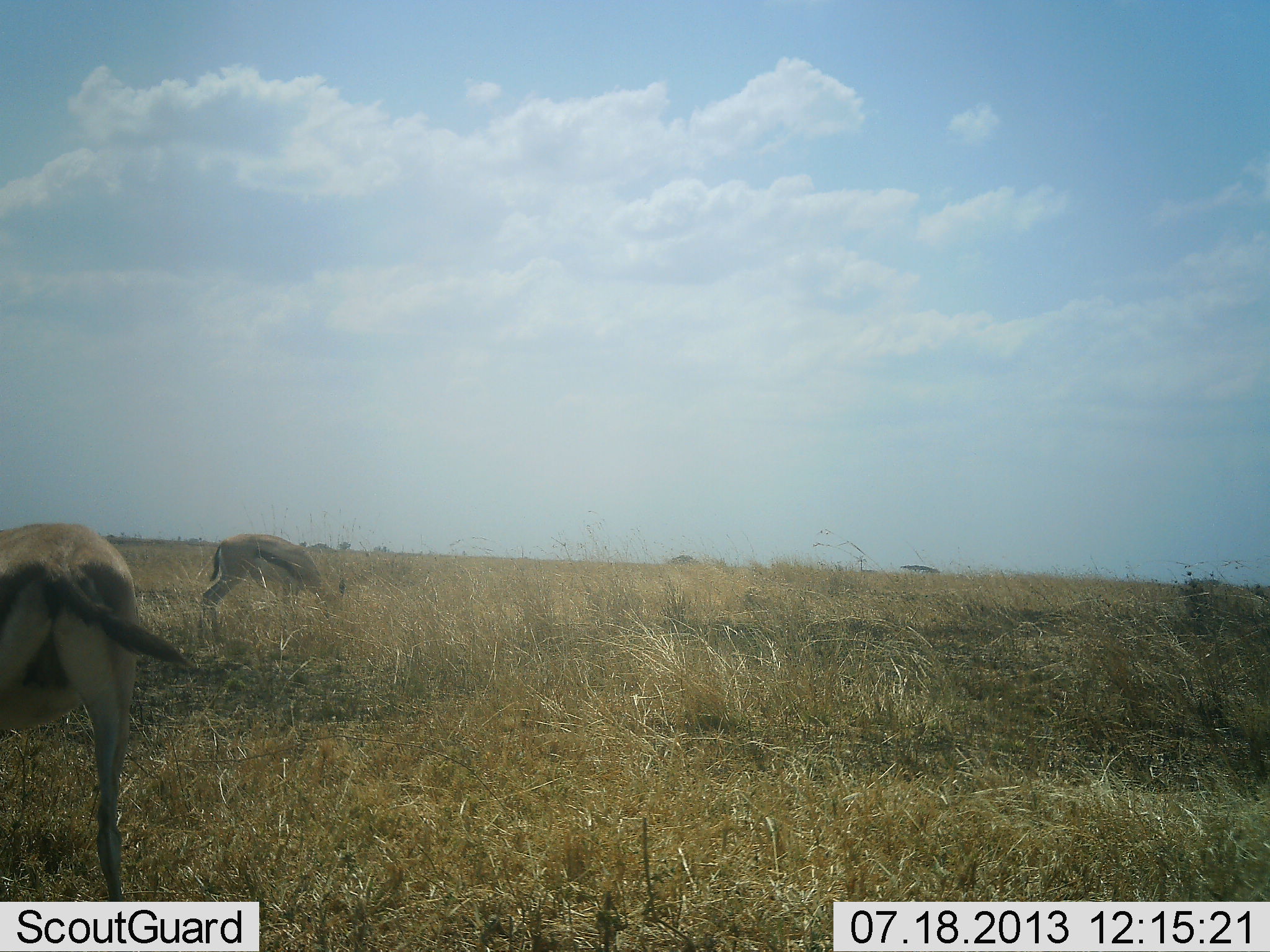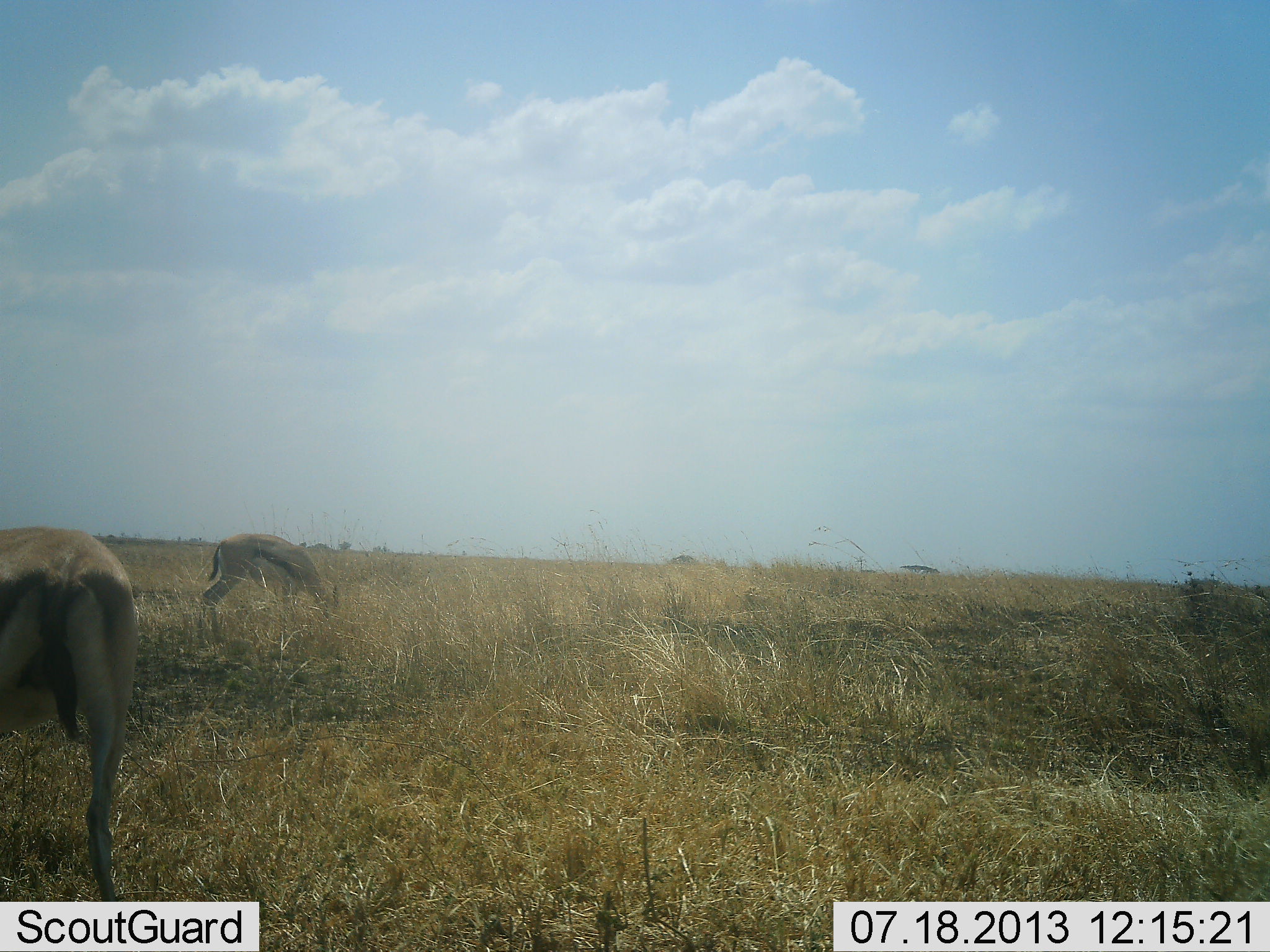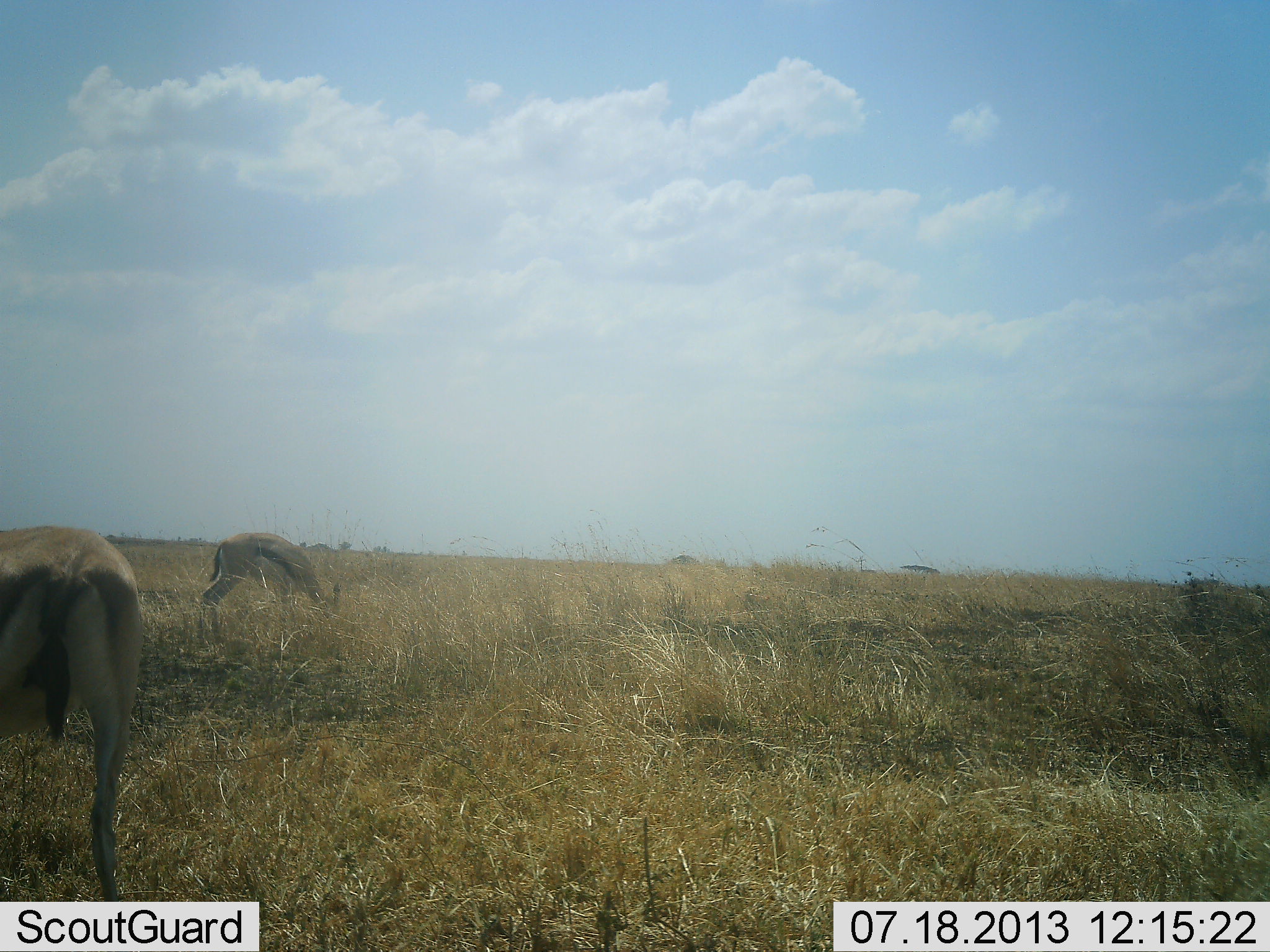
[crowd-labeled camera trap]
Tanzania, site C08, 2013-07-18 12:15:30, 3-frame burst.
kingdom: Animalia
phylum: Chordata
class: Mammalia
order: Artiodactyla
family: Bovidae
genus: Eudorcas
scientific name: Eudorcas thomsonii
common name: thomson's gazelle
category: gazellethomsons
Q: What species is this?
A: Gazellethomsons (thomson's gazelle) (Eudorcas thomsonii).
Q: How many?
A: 2.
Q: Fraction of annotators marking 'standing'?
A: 35%.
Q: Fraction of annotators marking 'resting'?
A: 0%.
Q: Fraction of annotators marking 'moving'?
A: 0%.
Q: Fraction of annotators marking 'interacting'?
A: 0%.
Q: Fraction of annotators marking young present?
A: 0%.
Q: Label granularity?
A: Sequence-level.